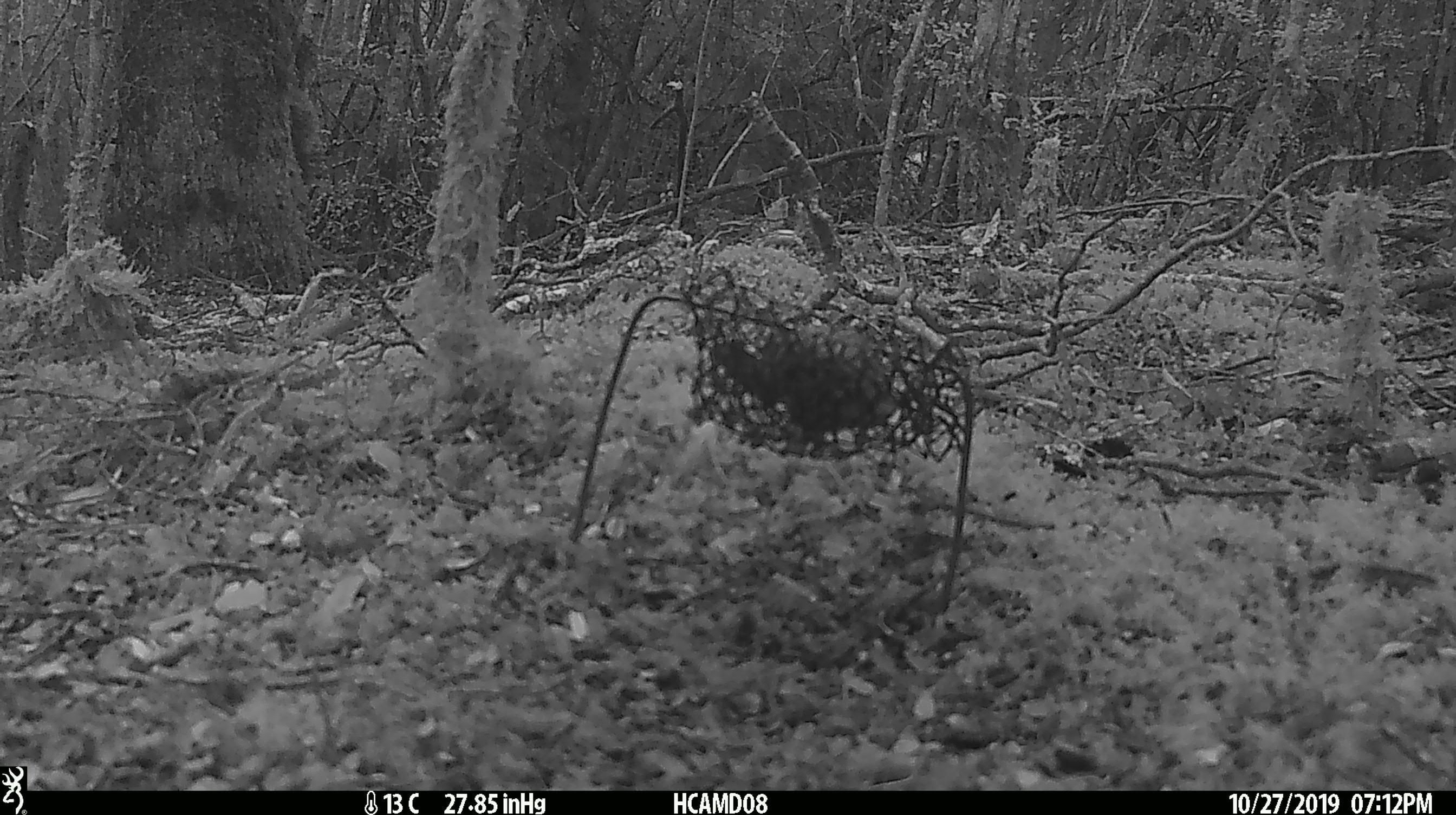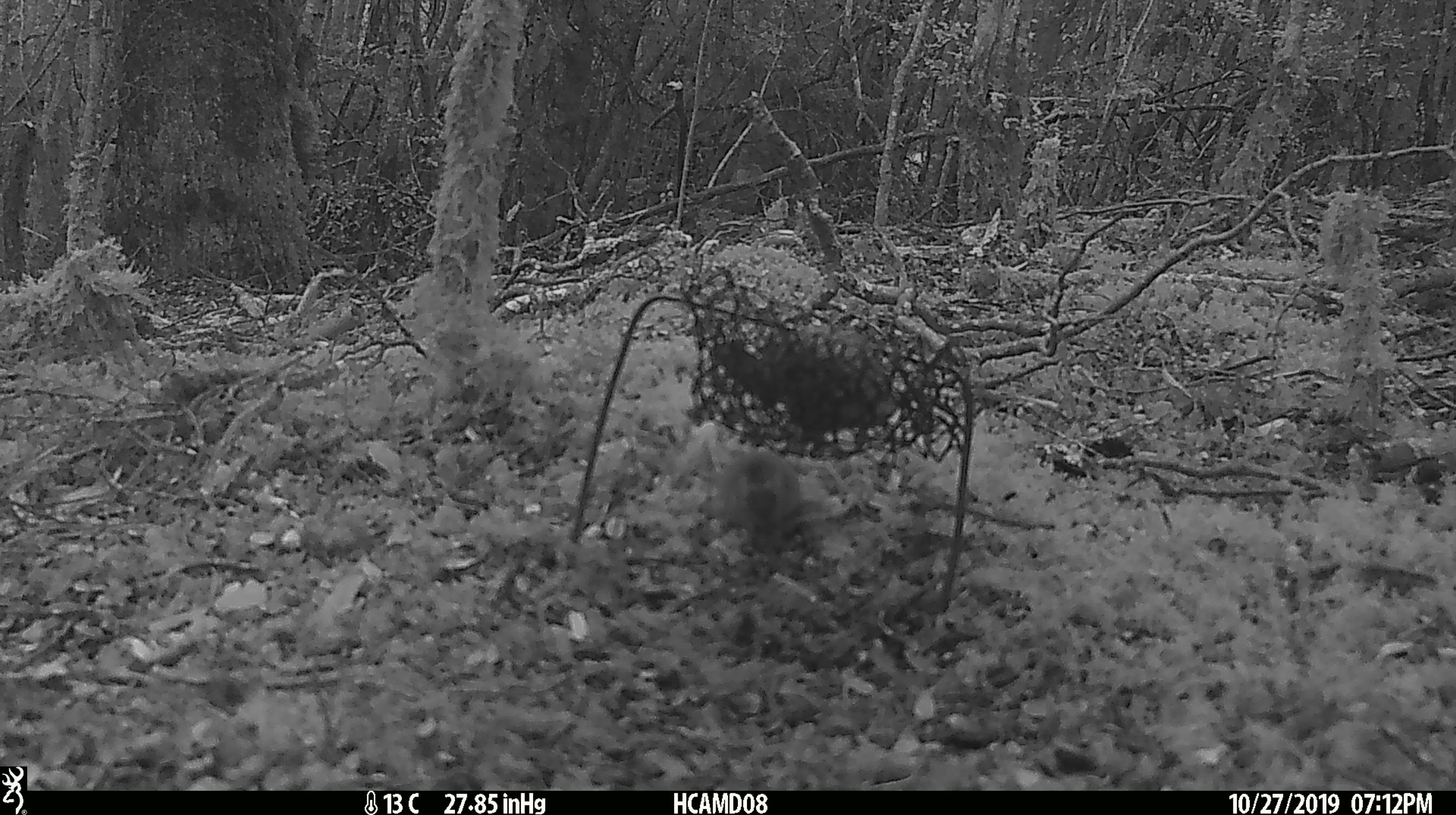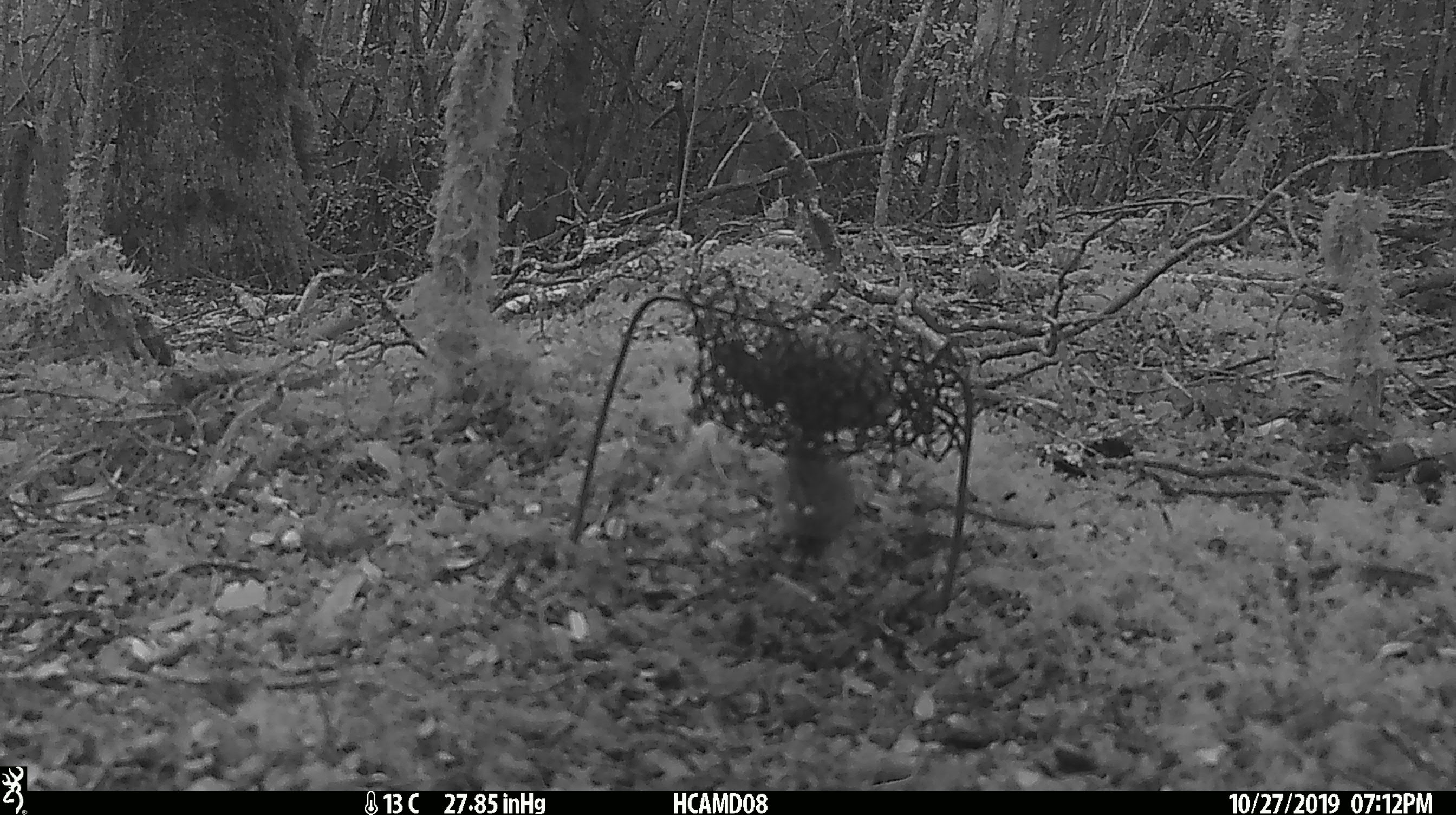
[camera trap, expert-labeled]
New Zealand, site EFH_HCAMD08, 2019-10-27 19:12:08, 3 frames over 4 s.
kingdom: Animalia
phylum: Chordata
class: Mammalia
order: Rodentia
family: Muridae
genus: Mus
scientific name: Mus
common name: mouse